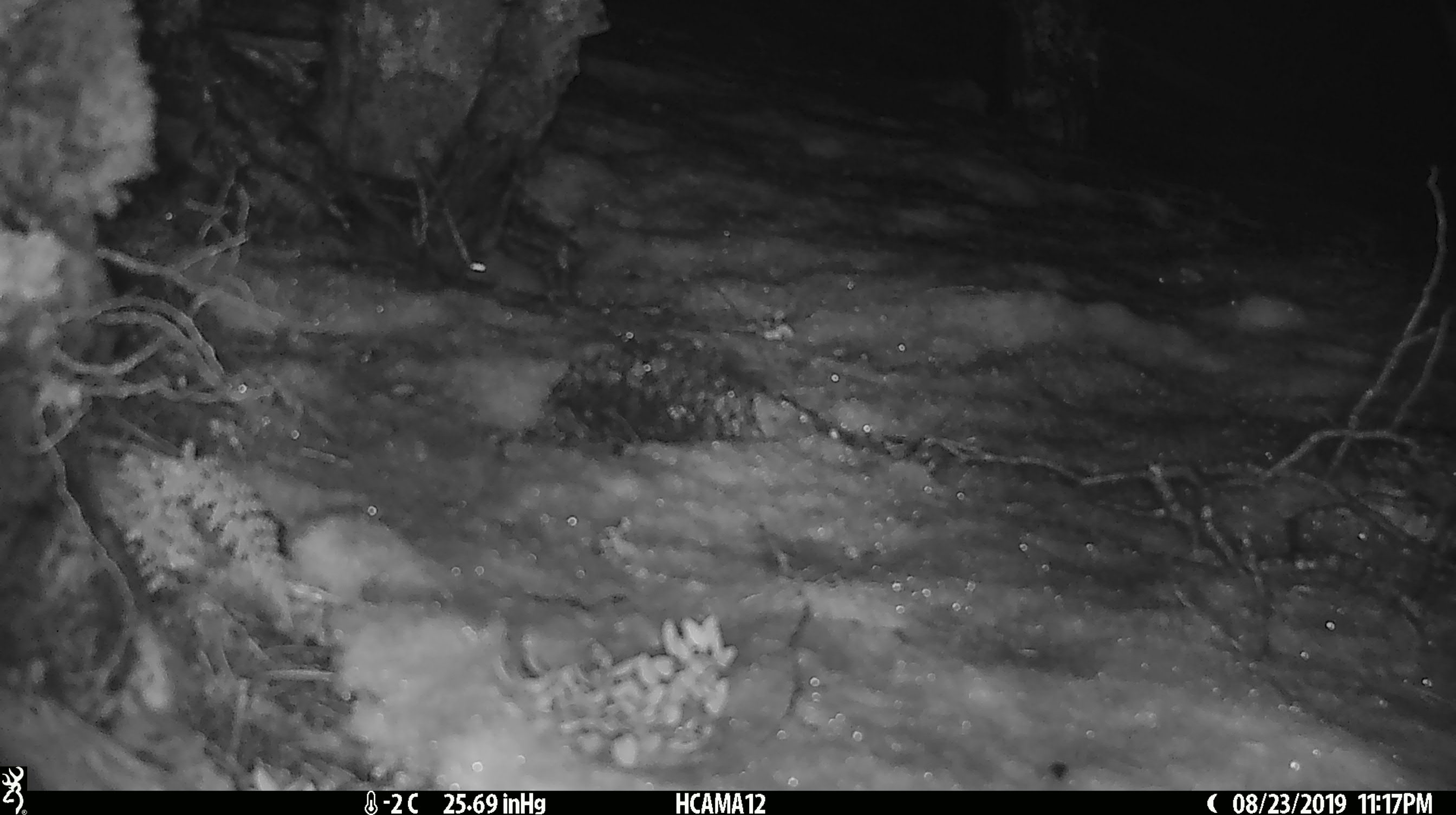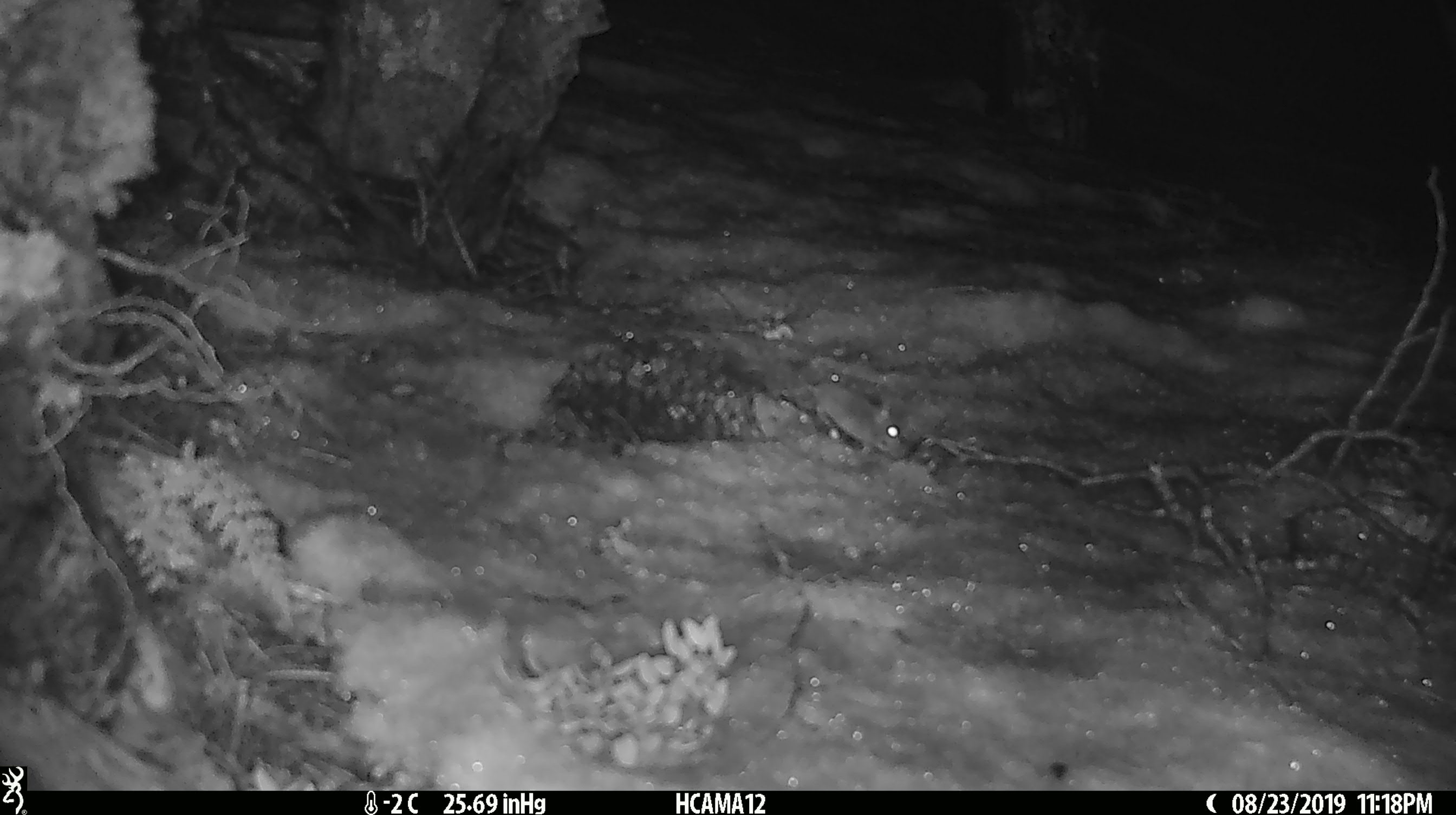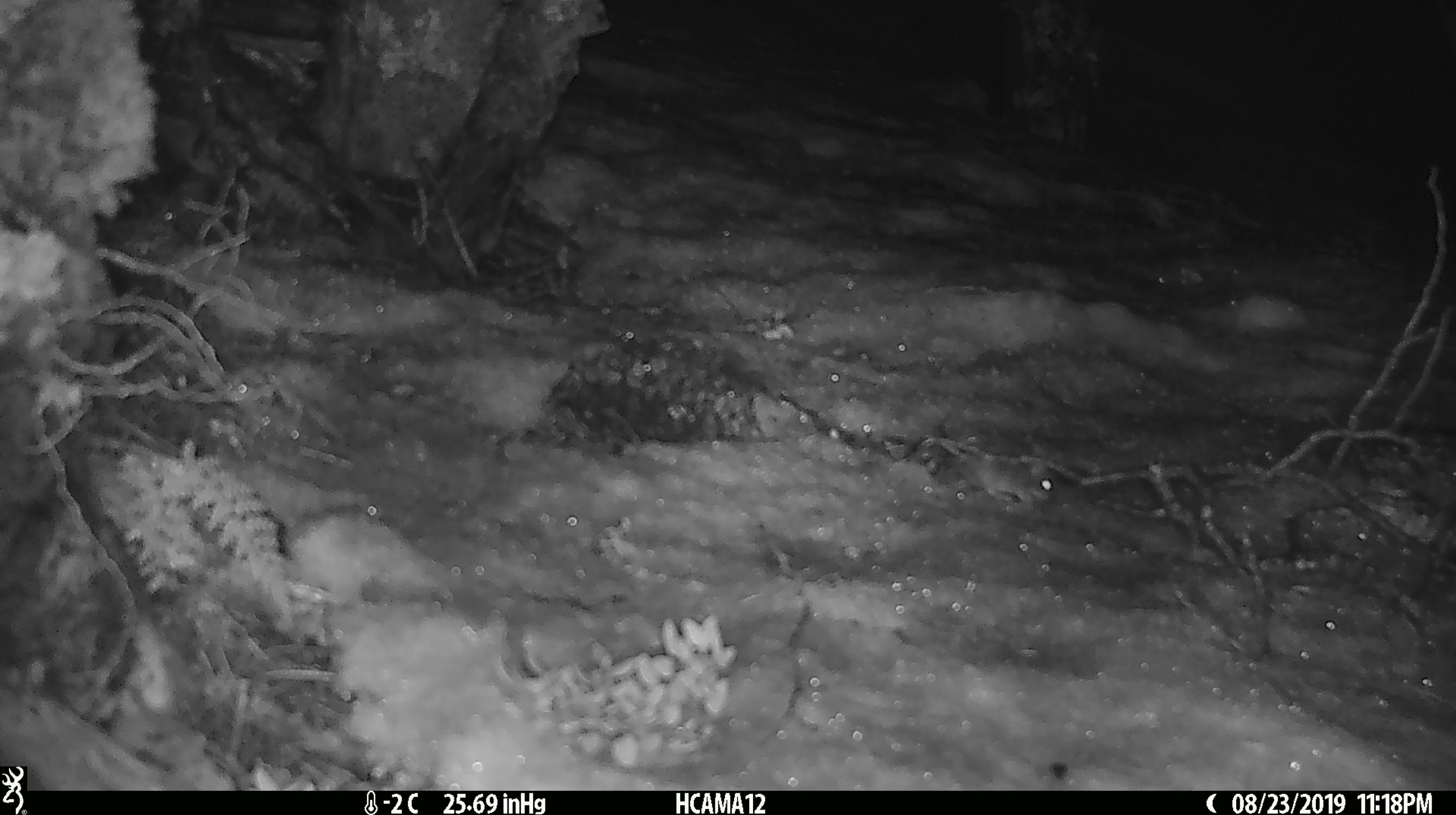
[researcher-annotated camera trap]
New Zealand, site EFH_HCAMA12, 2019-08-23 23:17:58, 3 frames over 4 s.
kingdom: Animalia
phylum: Chordata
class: Mammalia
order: Rodentia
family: Muridae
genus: Mus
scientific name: Mus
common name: mouse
Mouse (Mus).